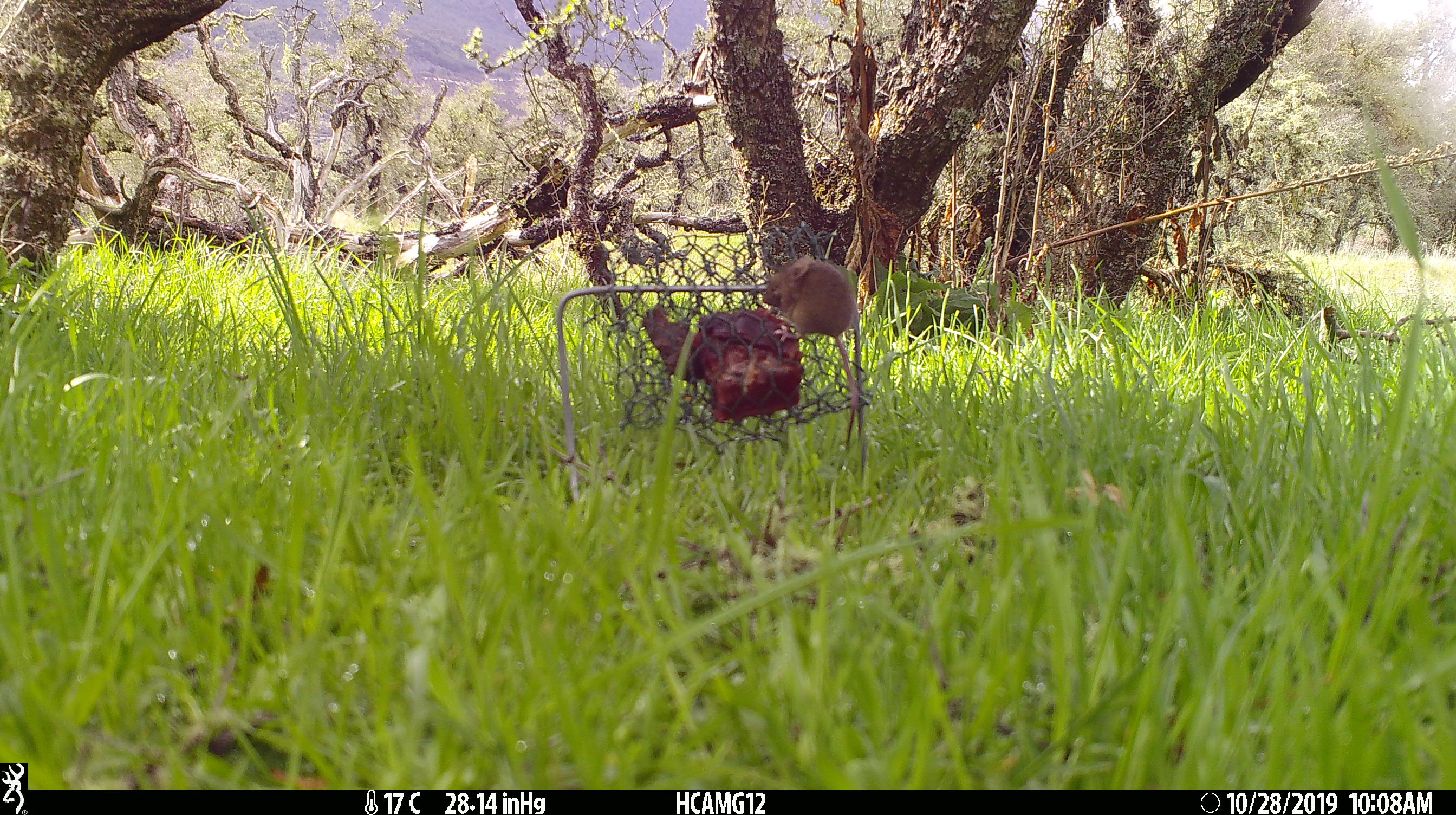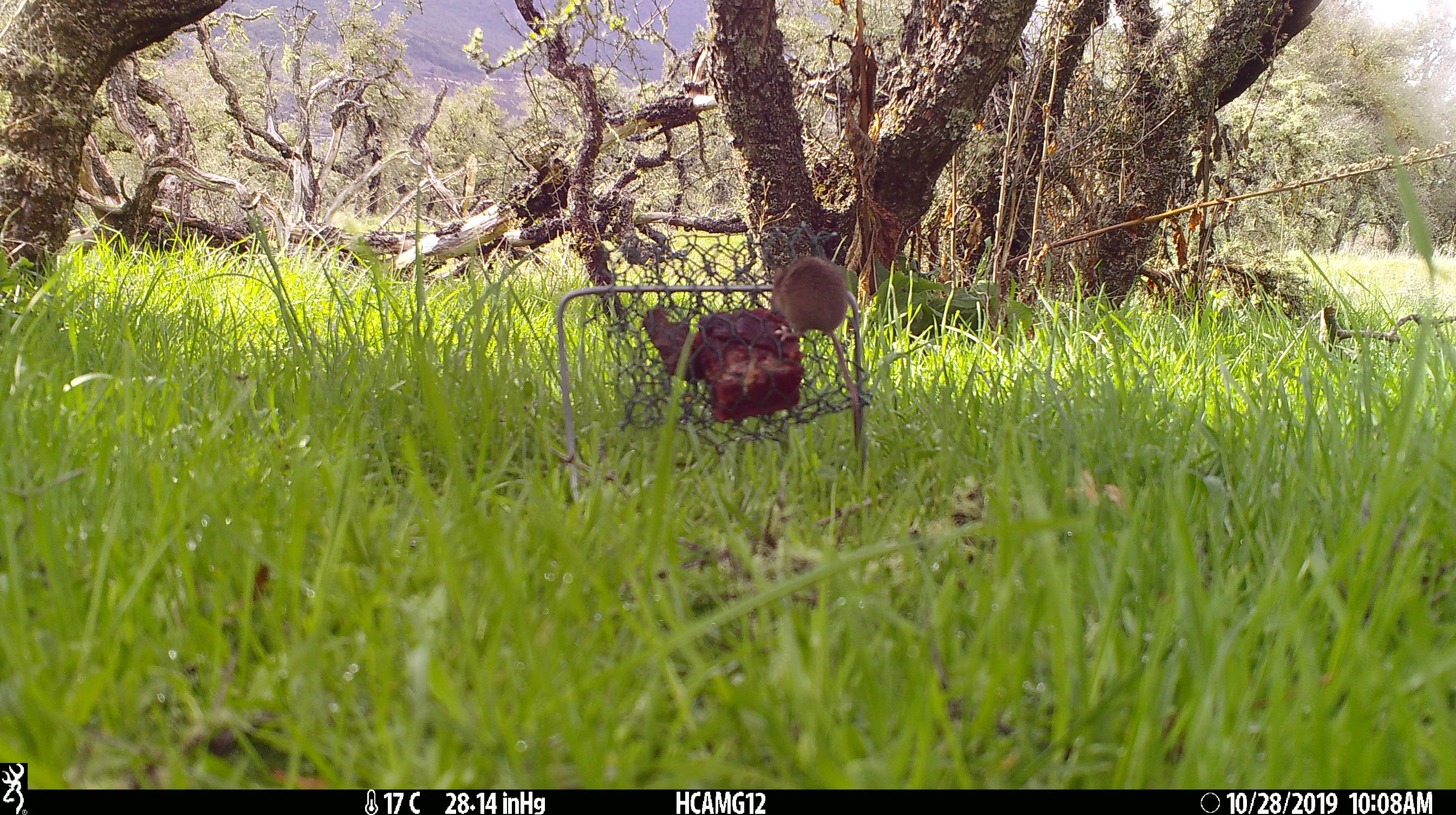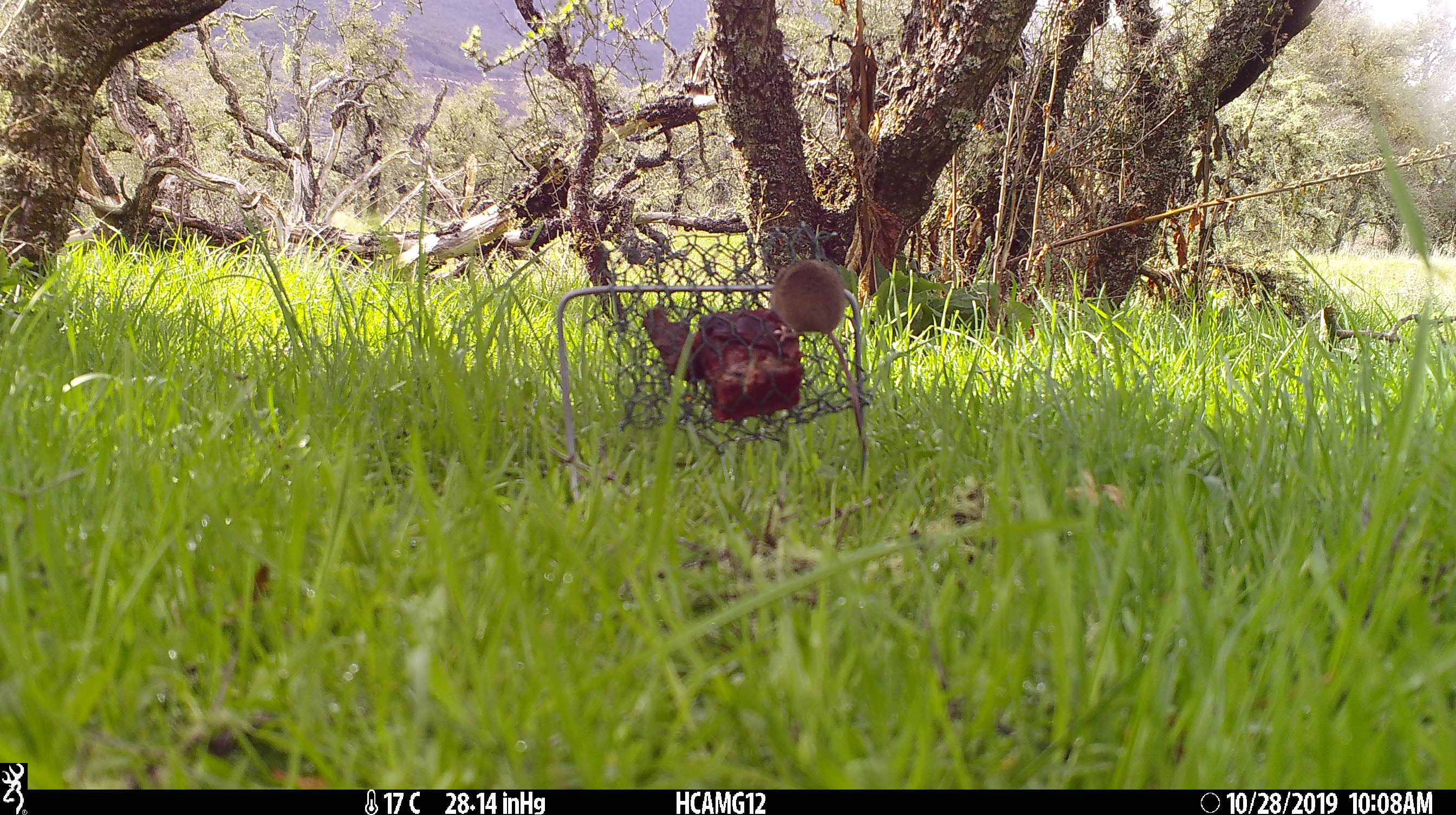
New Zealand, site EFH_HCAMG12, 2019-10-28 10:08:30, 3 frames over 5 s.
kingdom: Animalia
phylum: Chordata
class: Mammalia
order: Rodentia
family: Muridae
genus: Mus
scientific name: Mus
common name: mouse